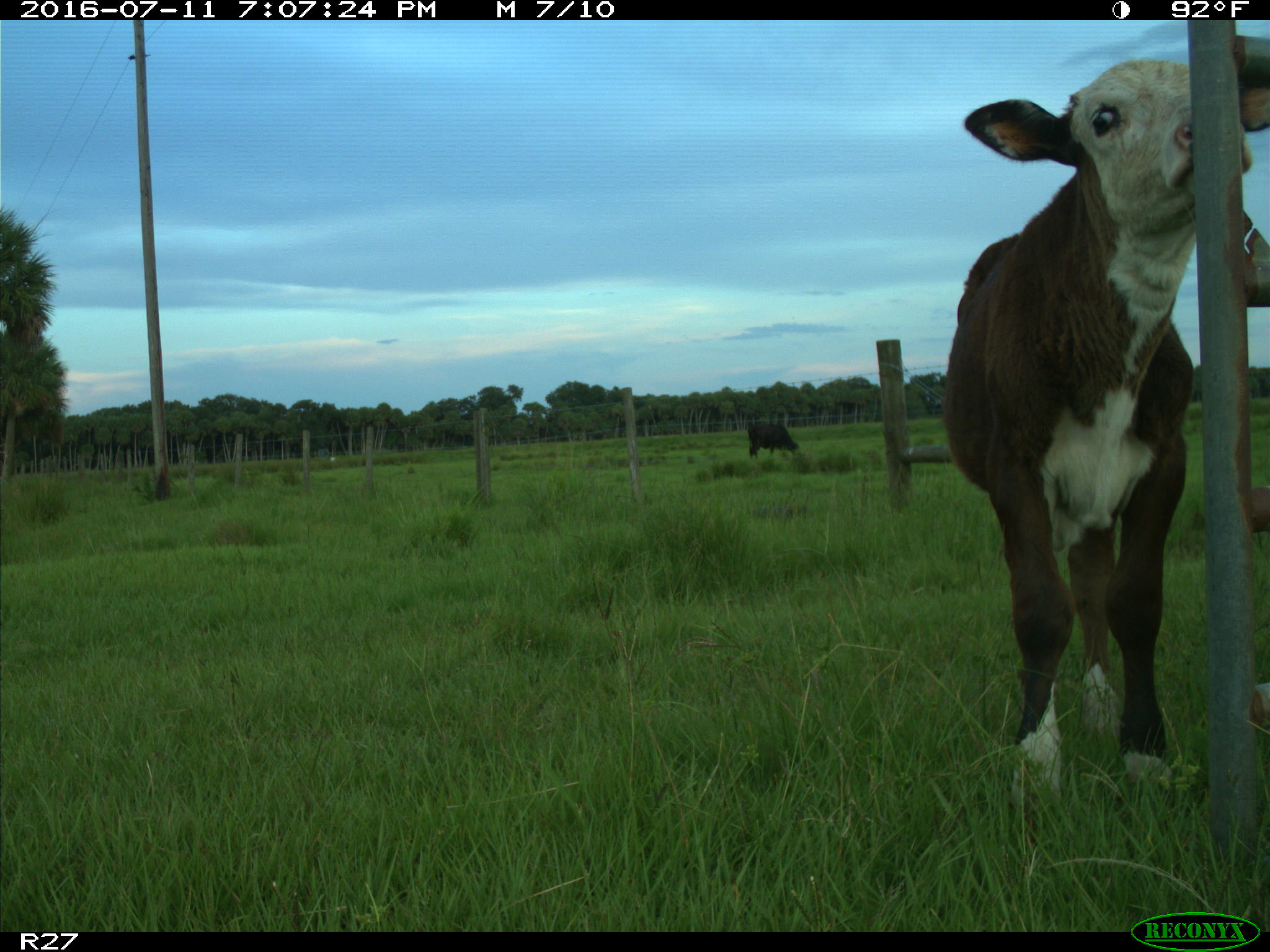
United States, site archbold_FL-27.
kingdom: Animalia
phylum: Chordata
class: Mammalia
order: Artiodactyla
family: Bovidae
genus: Bos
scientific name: Bos taurus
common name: domestic cow